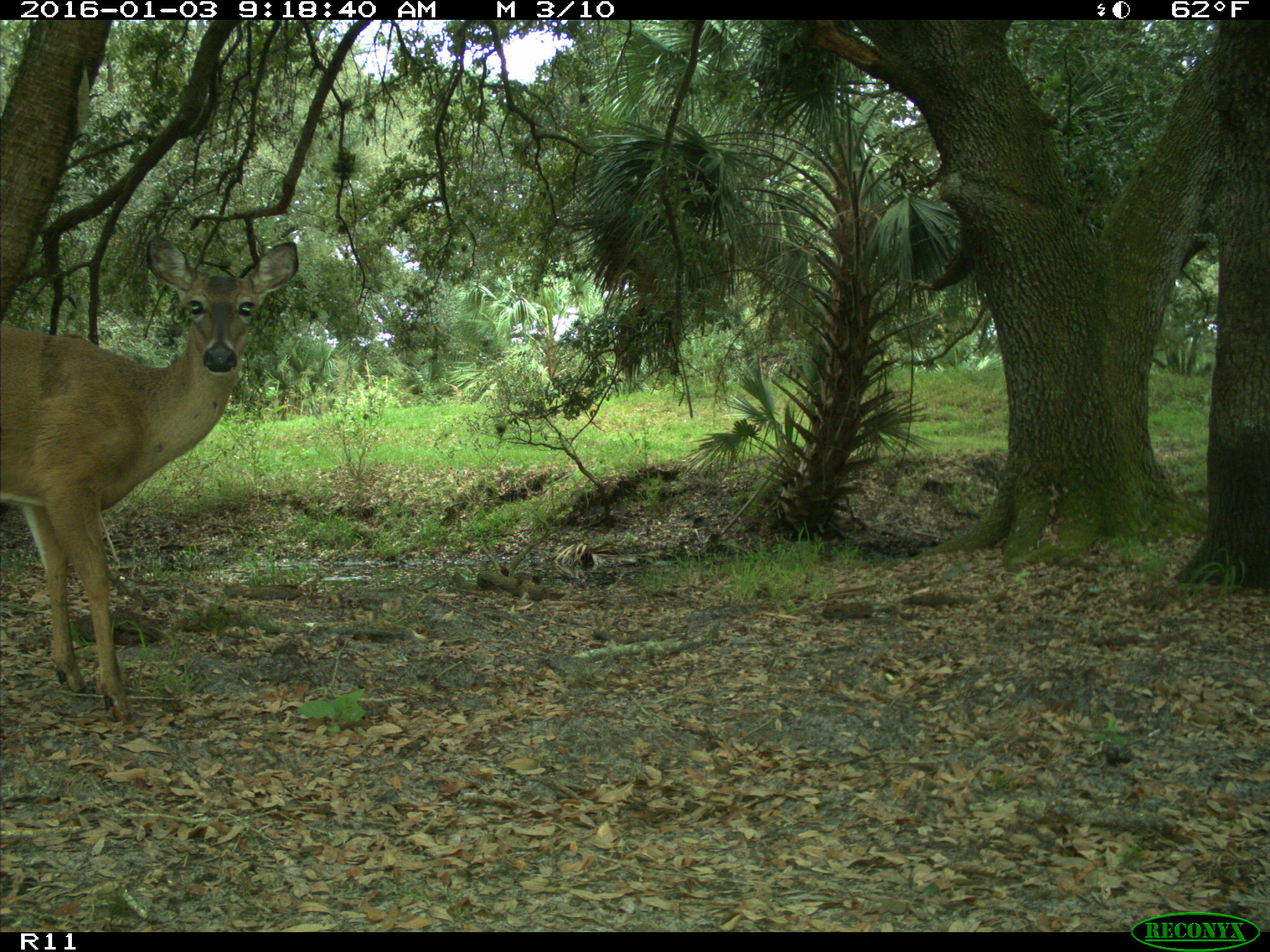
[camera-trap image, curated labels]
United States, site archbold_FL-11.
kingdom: Animalia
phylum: Chordata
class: Mammalia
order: Artiodactyla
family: Cervidae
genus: Odocoileus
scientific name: Odocoileus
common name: deer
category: unidentified deer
Unidentified deer (deer) (Odocoileus).